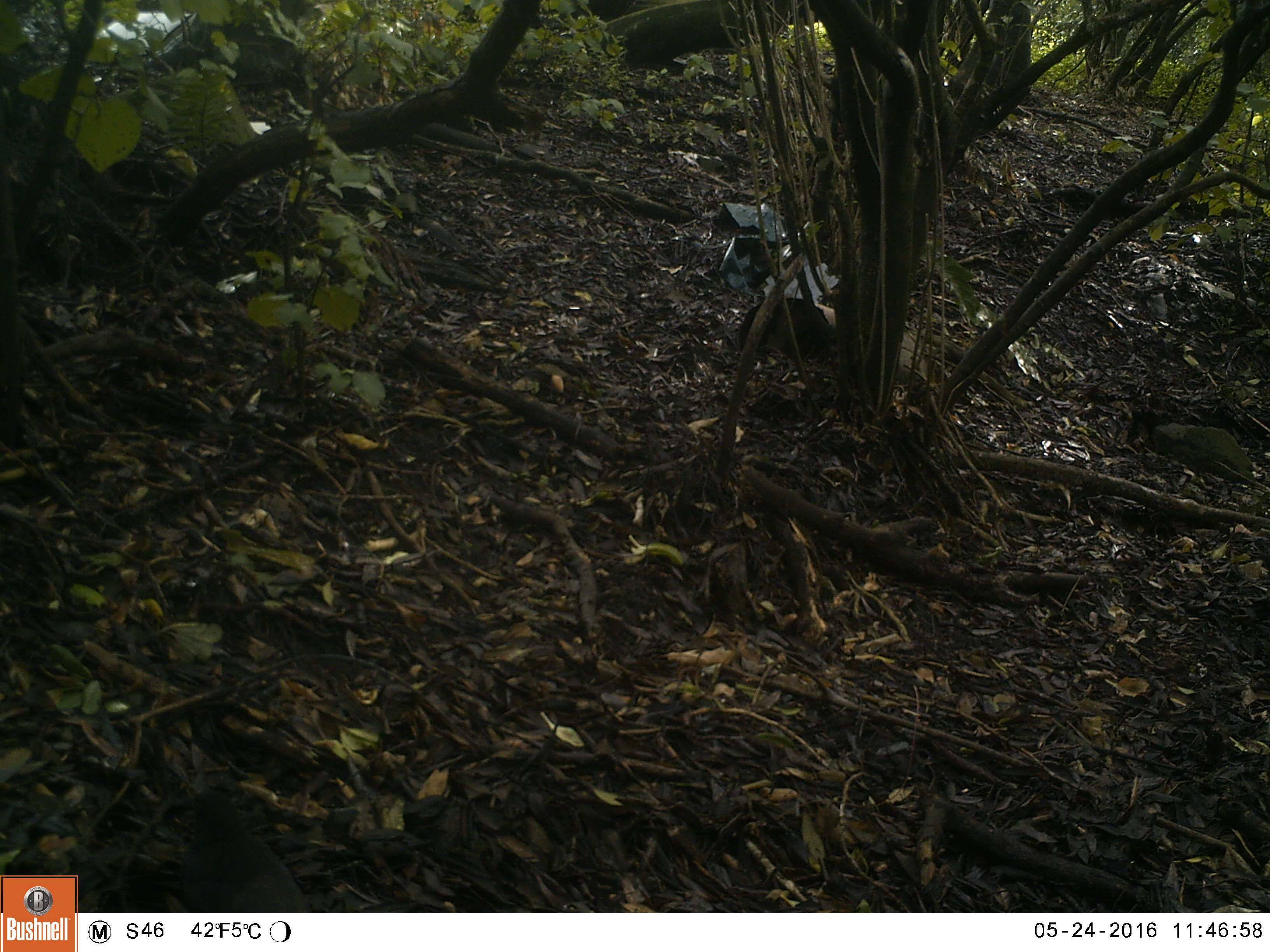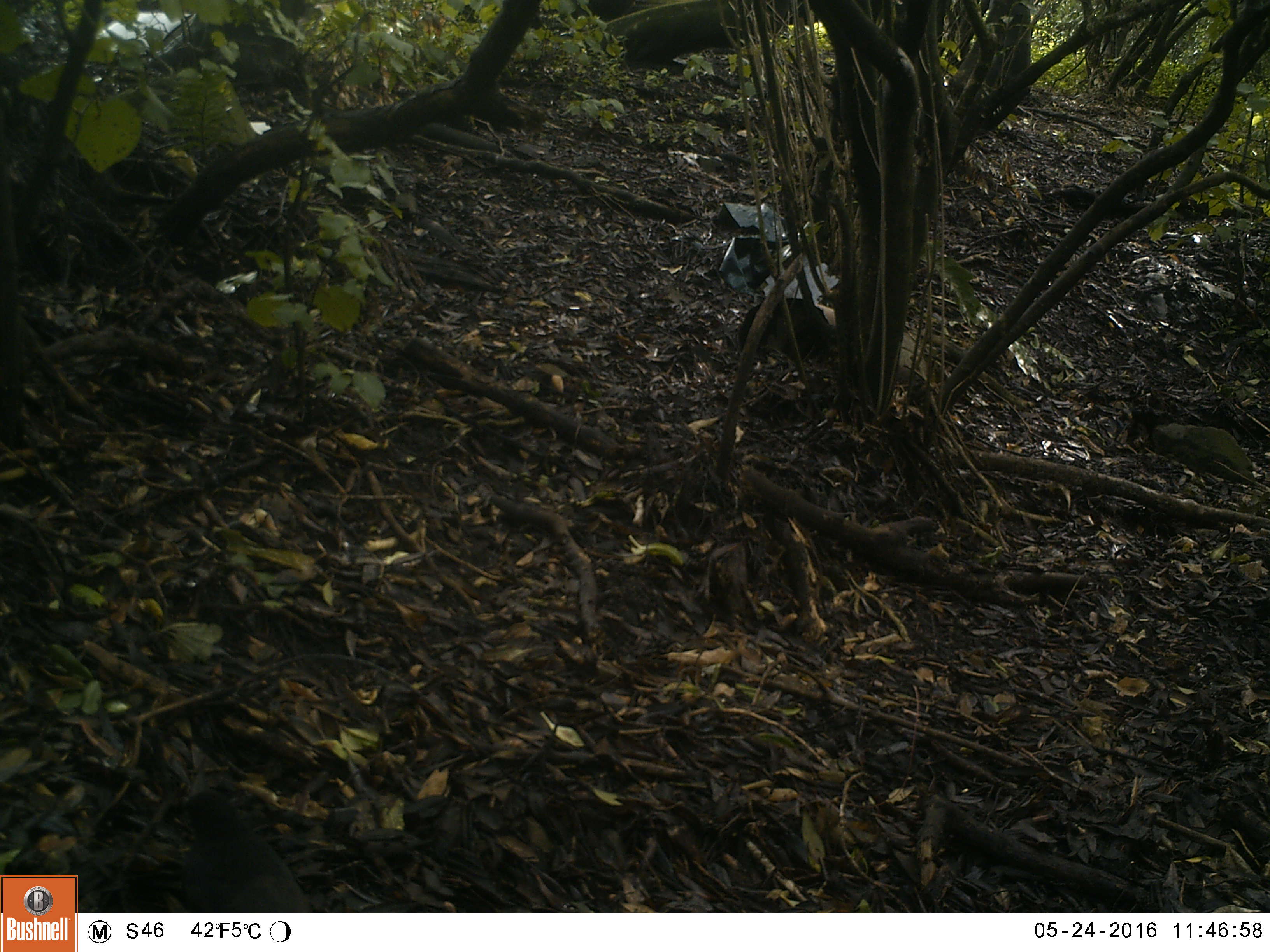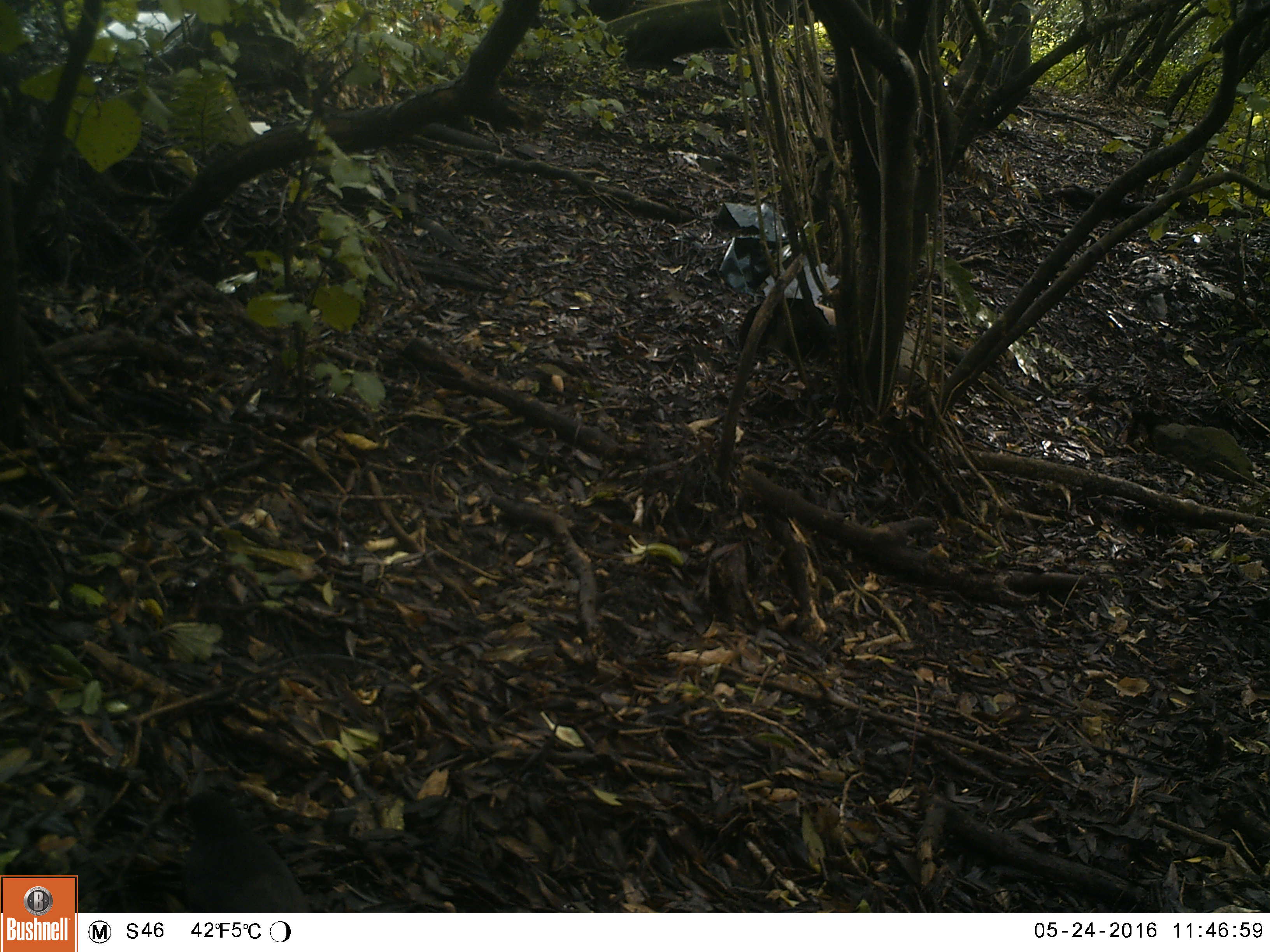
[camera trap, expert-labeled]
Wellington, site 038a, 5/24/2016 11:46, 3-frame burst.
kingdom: Animalia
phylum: Chordata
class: Aves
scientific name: Aves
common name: bird